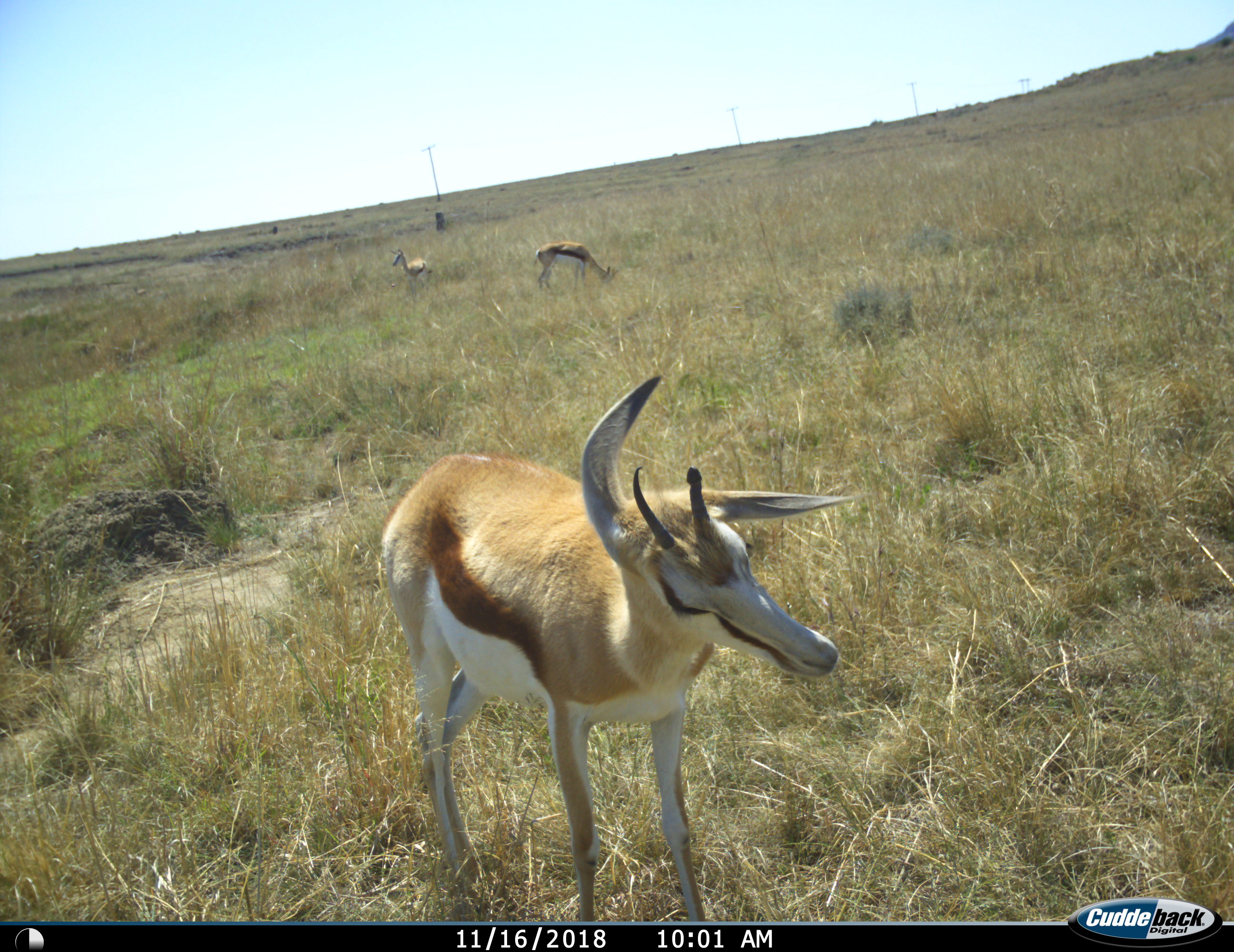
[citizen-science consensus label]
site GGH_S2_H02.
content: unidentified animal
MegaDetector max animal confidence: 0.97